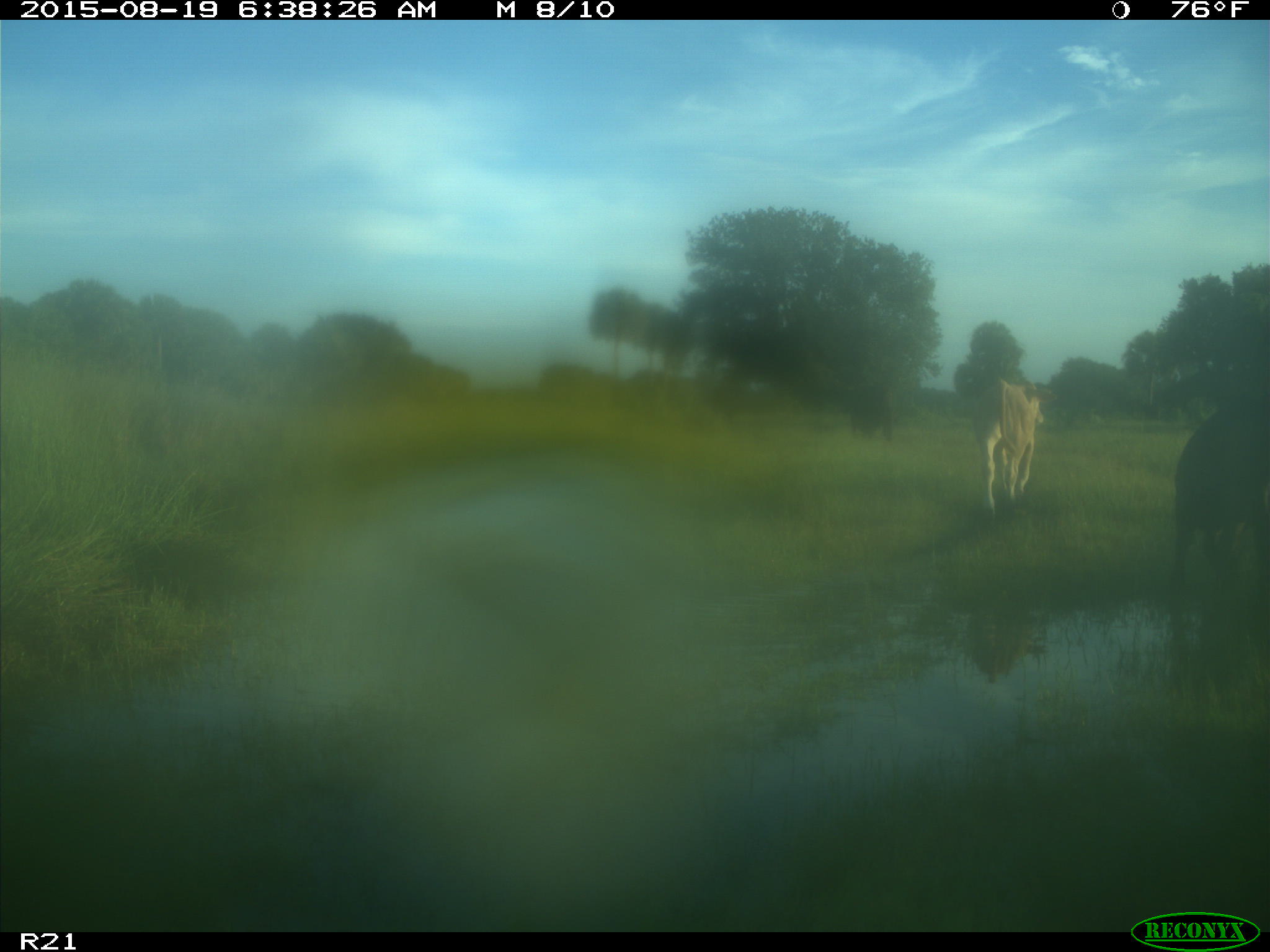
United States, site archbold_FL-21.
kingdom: Animalia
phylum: Chordata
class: Mammalia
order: Artiodactyla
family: Bovidae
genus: Bos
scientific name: Bos taurus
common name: domestic cow